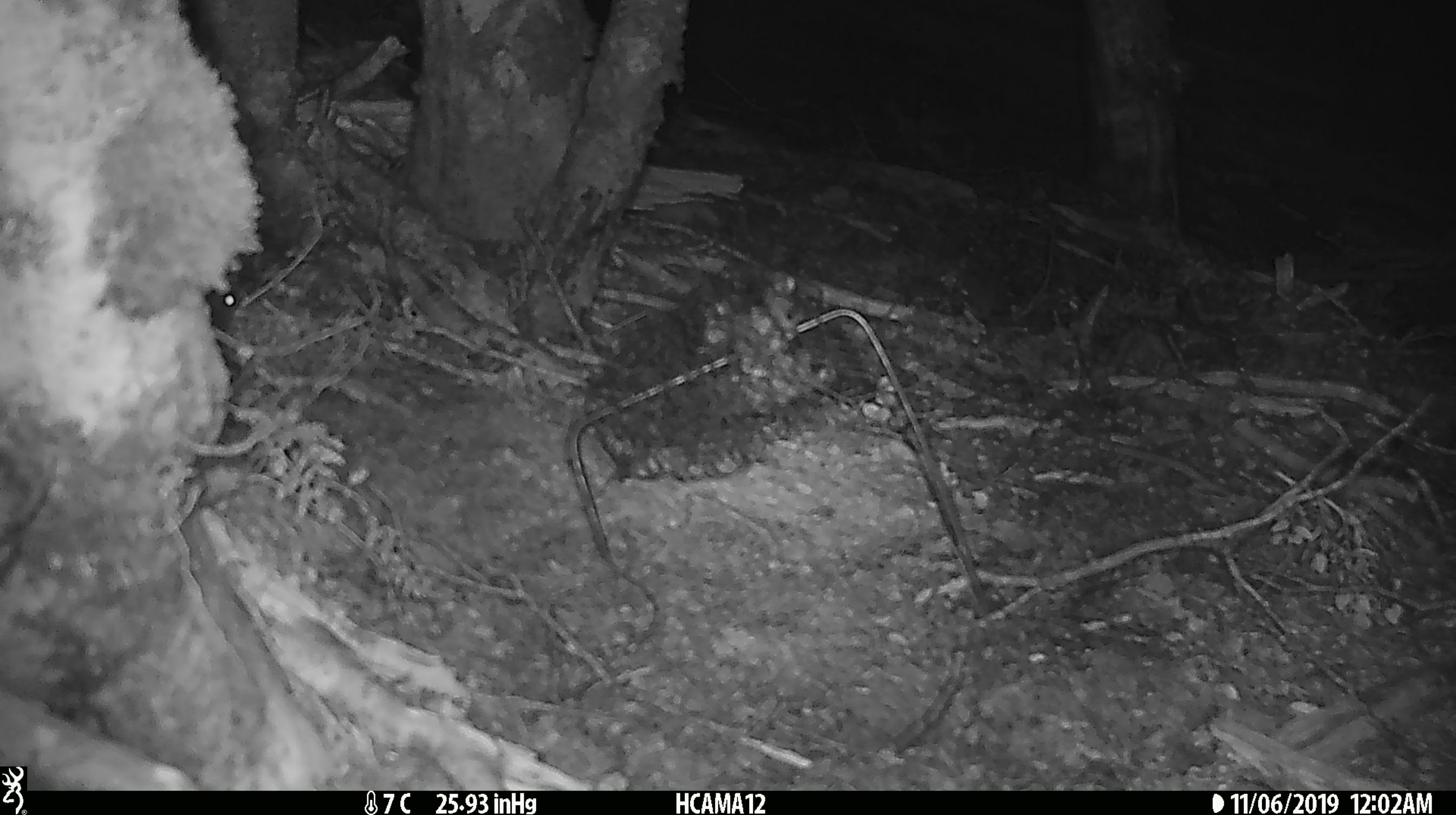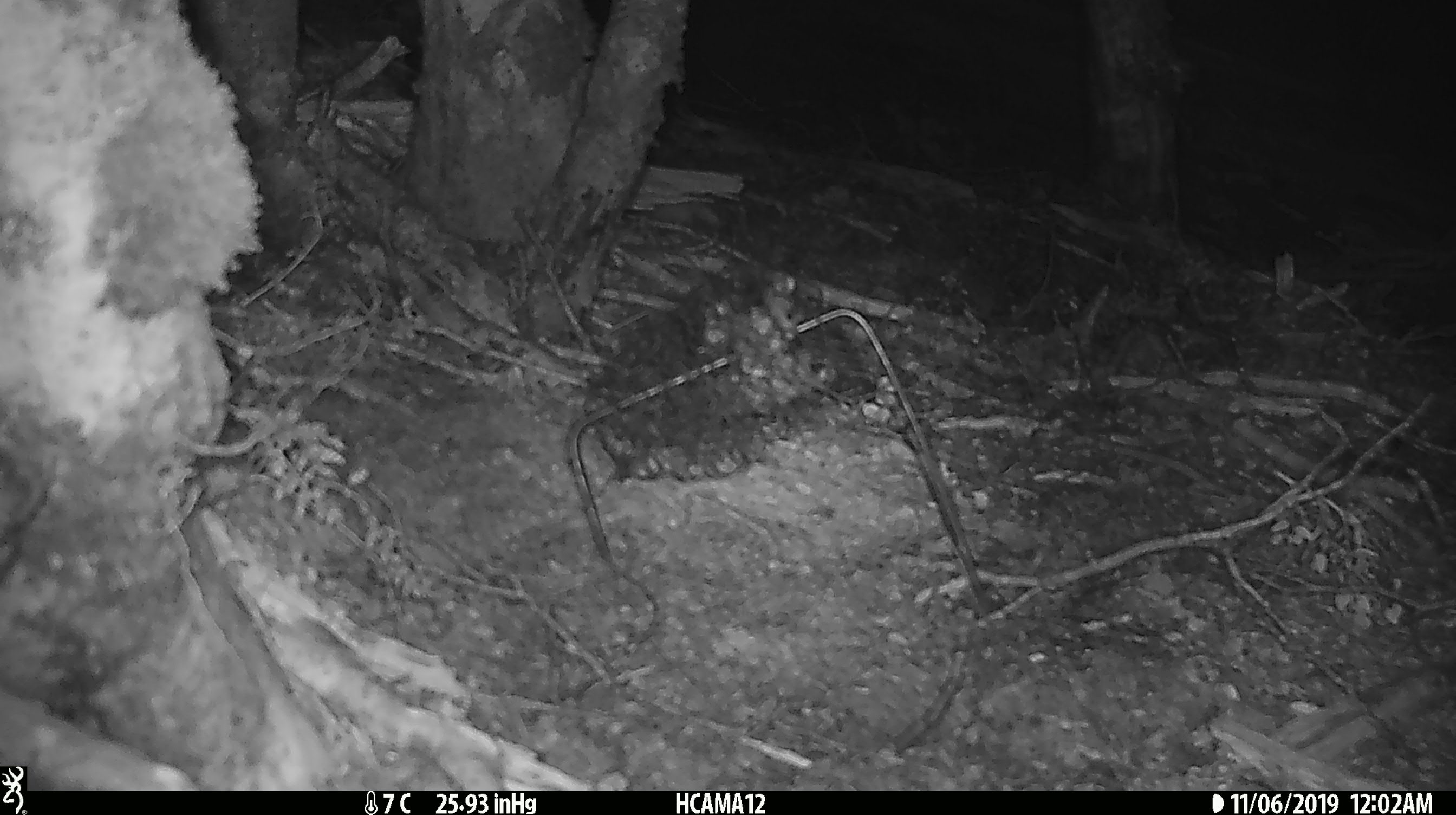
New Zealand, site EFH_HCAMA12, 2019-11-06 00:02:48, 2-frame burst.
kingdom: Animalia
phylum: Chordata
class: Mammalia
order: Rodentia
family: Muridae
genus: Mus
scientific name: Mus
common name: mouse